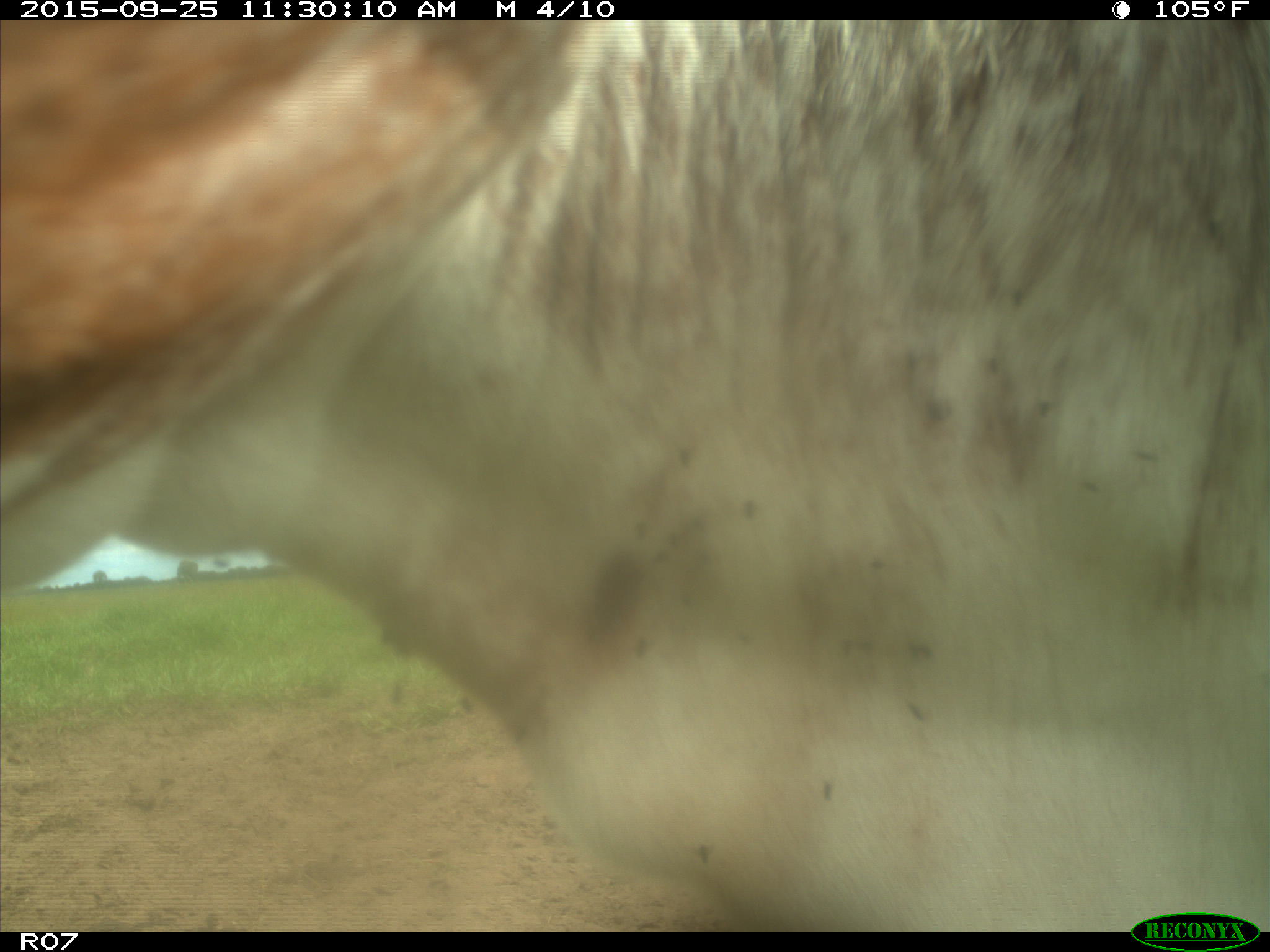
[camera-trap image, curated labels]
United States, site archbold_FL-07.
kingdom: Animalia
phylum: Chordata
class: Mammalia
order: Artiodactyla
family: Bovidae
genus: Bos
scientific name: Bos taurus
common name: domestic cow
Bos taurus (domestic cow).